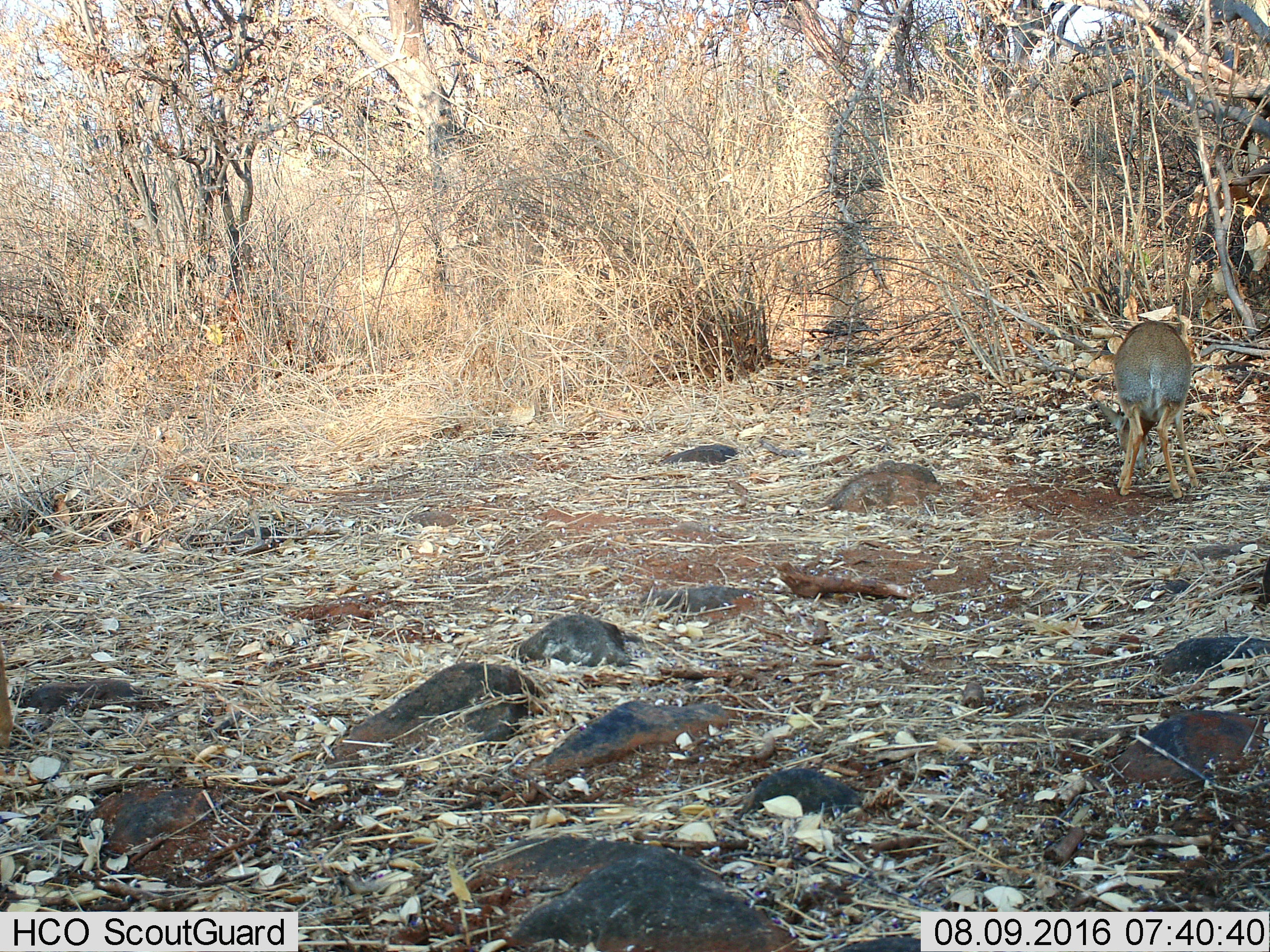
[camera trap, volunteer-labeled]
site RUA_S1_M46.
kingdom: Animalia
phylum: Chordata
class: Mammalia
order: Artiodactyla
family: Bovidae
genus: Madoqua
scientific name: Madoqua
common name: dik-dik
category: dikdik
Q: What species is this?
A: Dikdik (dik-dik) (Madoqua).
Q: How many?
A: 1.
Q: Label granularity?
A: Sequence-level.